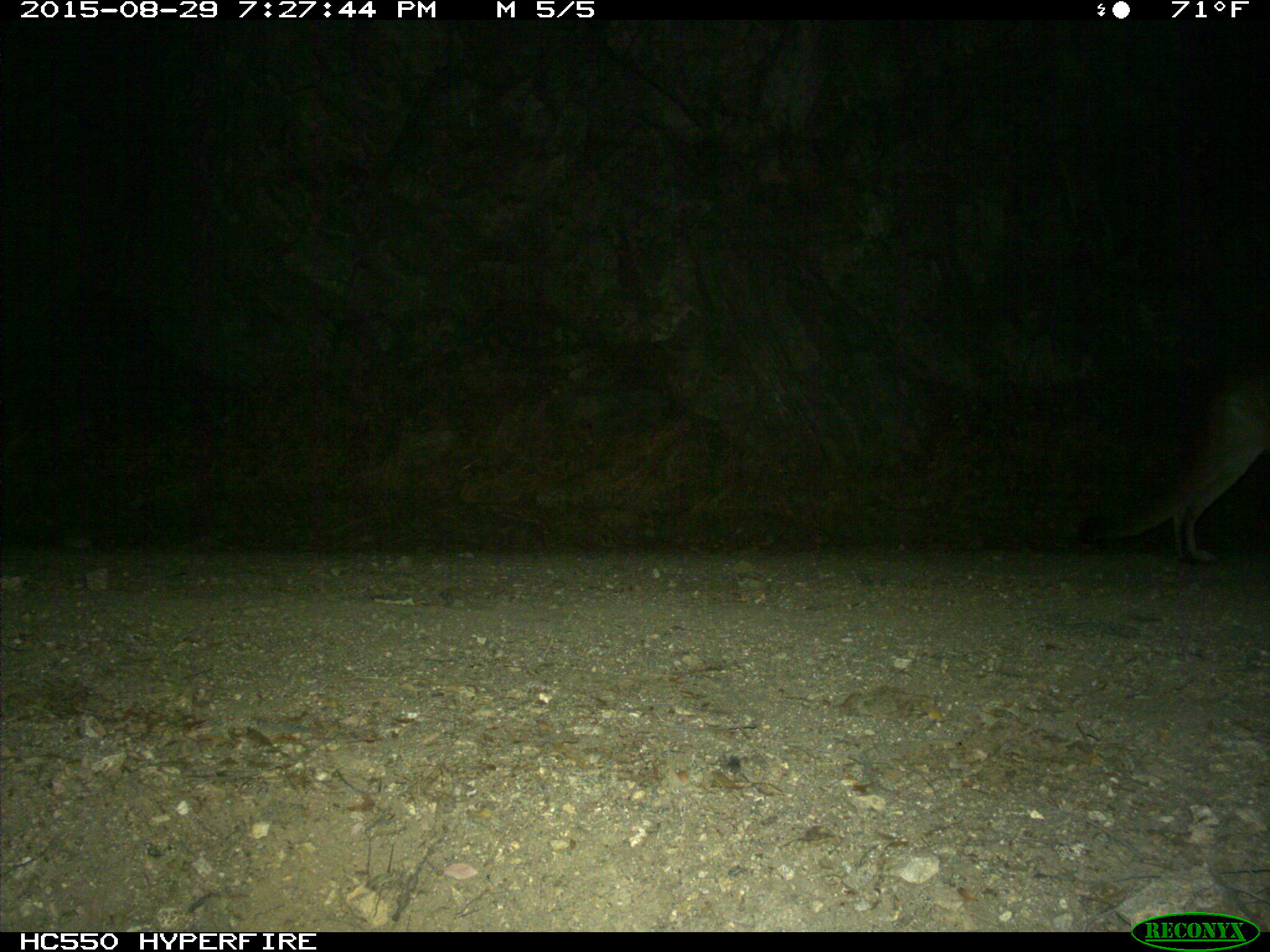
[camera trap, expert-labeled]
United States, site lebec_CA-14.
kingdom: Animalia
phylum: Chordata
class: Mammalia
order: Carnivora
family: Felidae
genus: Puma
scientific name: Puma concolor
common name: mountain lion